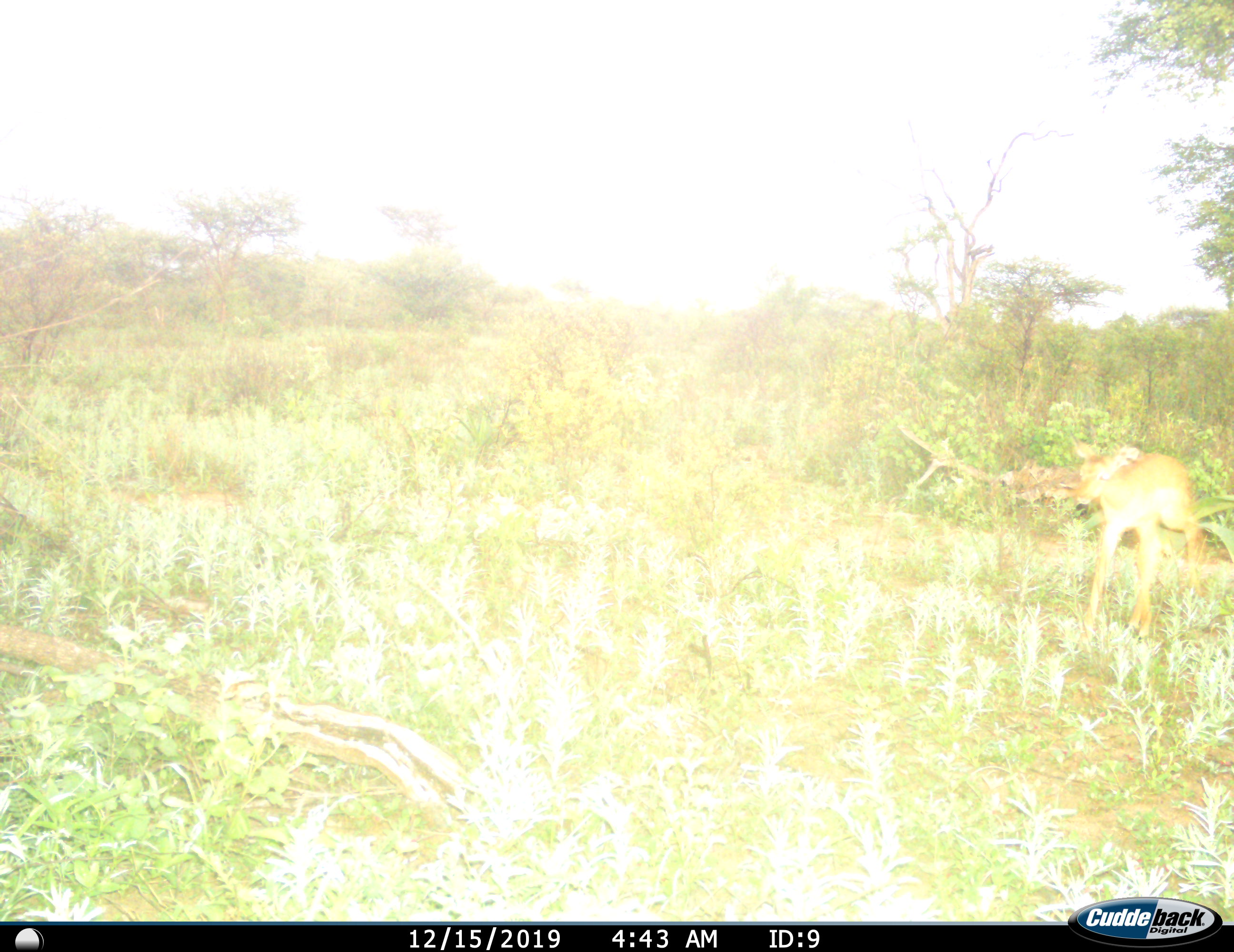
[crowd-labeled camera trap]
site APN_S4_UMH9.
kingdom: Animalia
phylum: Chordata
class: Mammalia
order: Artiodactyla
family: Bovidae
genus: Aepyceros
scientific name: Aepyceros melampus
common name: impala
Impala (Aepyceros melampus), count 1. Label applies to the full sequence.